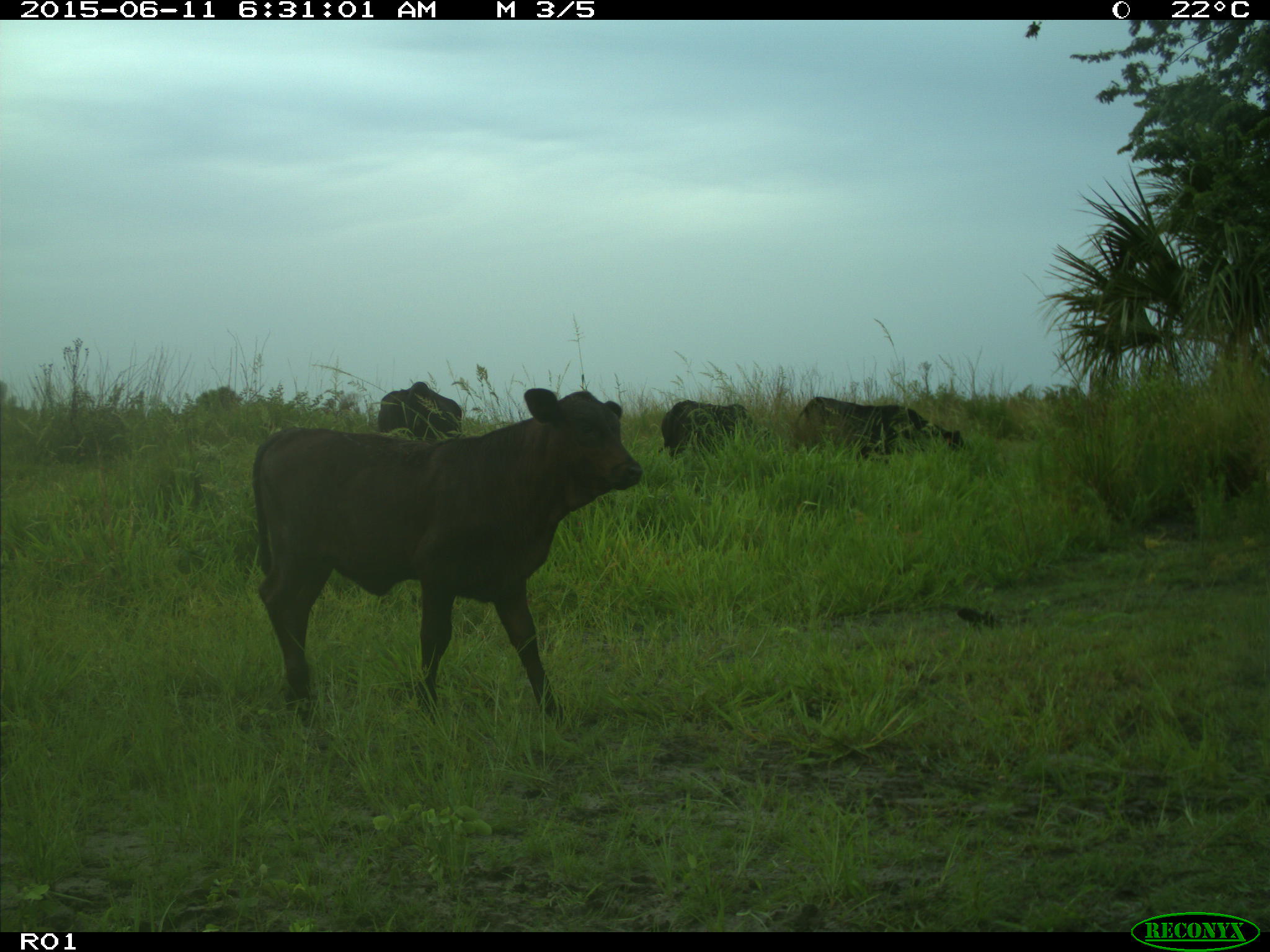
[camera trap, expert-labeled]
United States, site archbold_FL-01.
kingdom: Animalia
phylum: Chordata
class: Mammalia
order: Artiodactyla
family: Bovidae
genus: Bos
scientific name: Bos taurus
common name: domestic cow